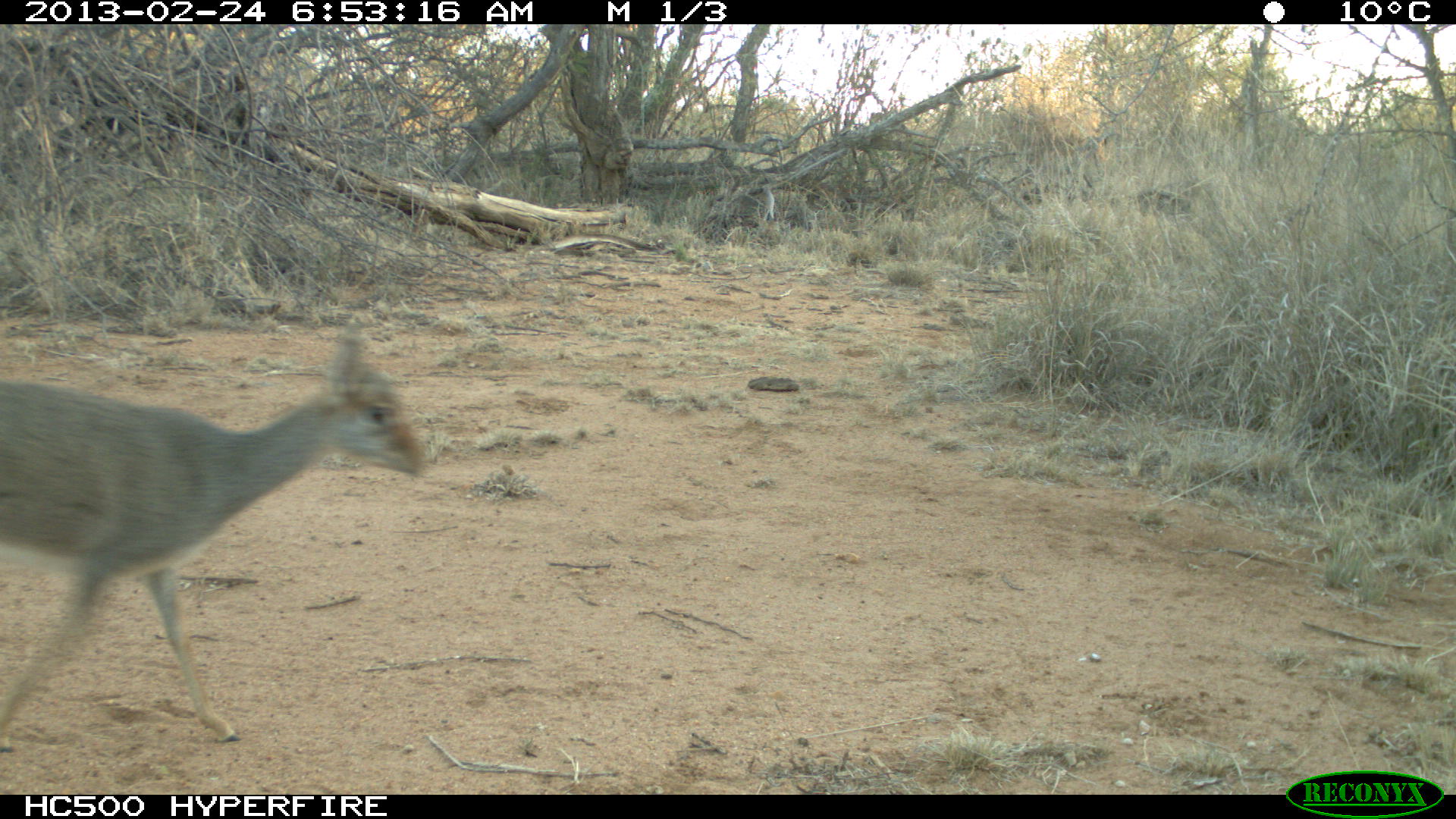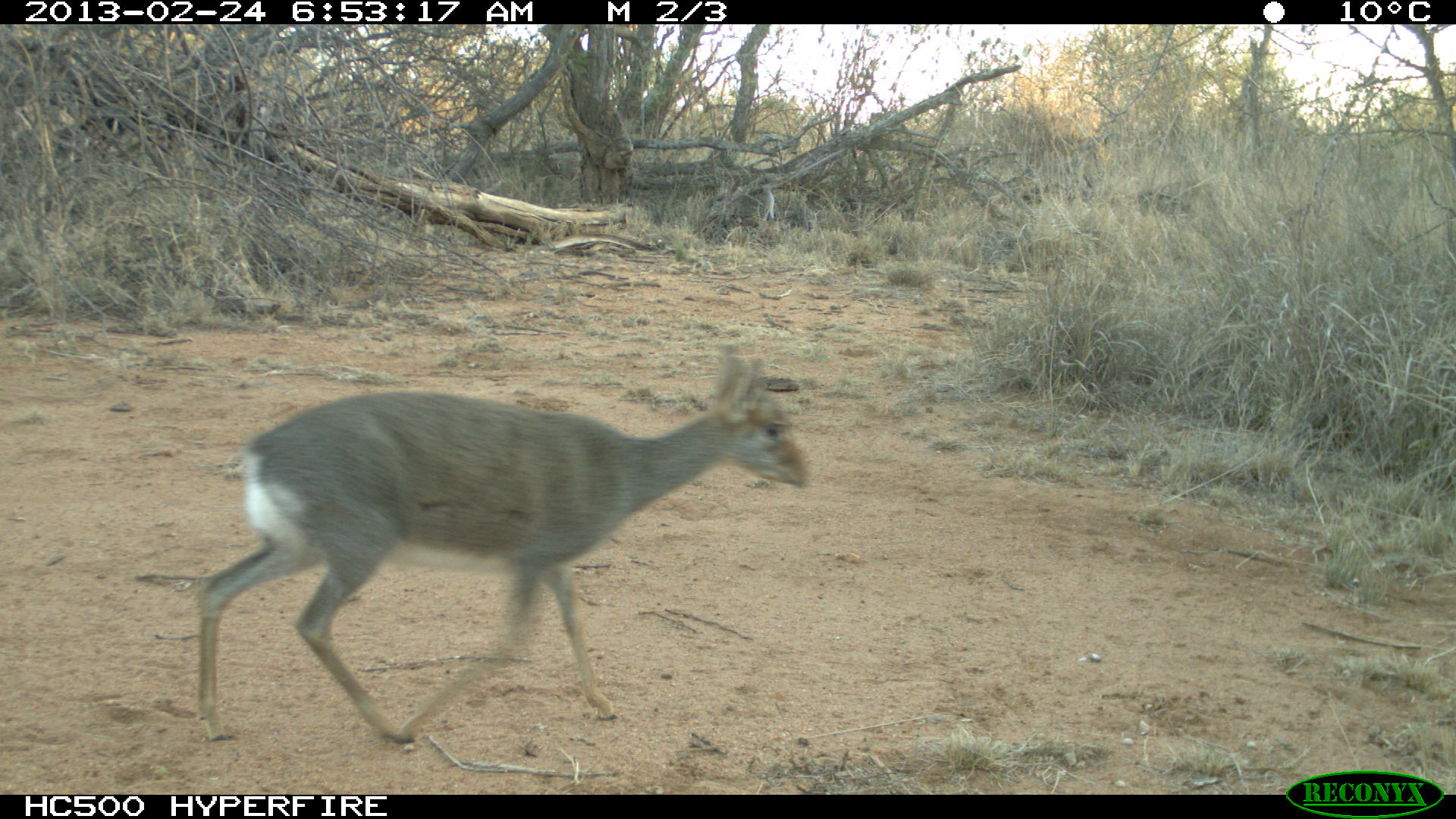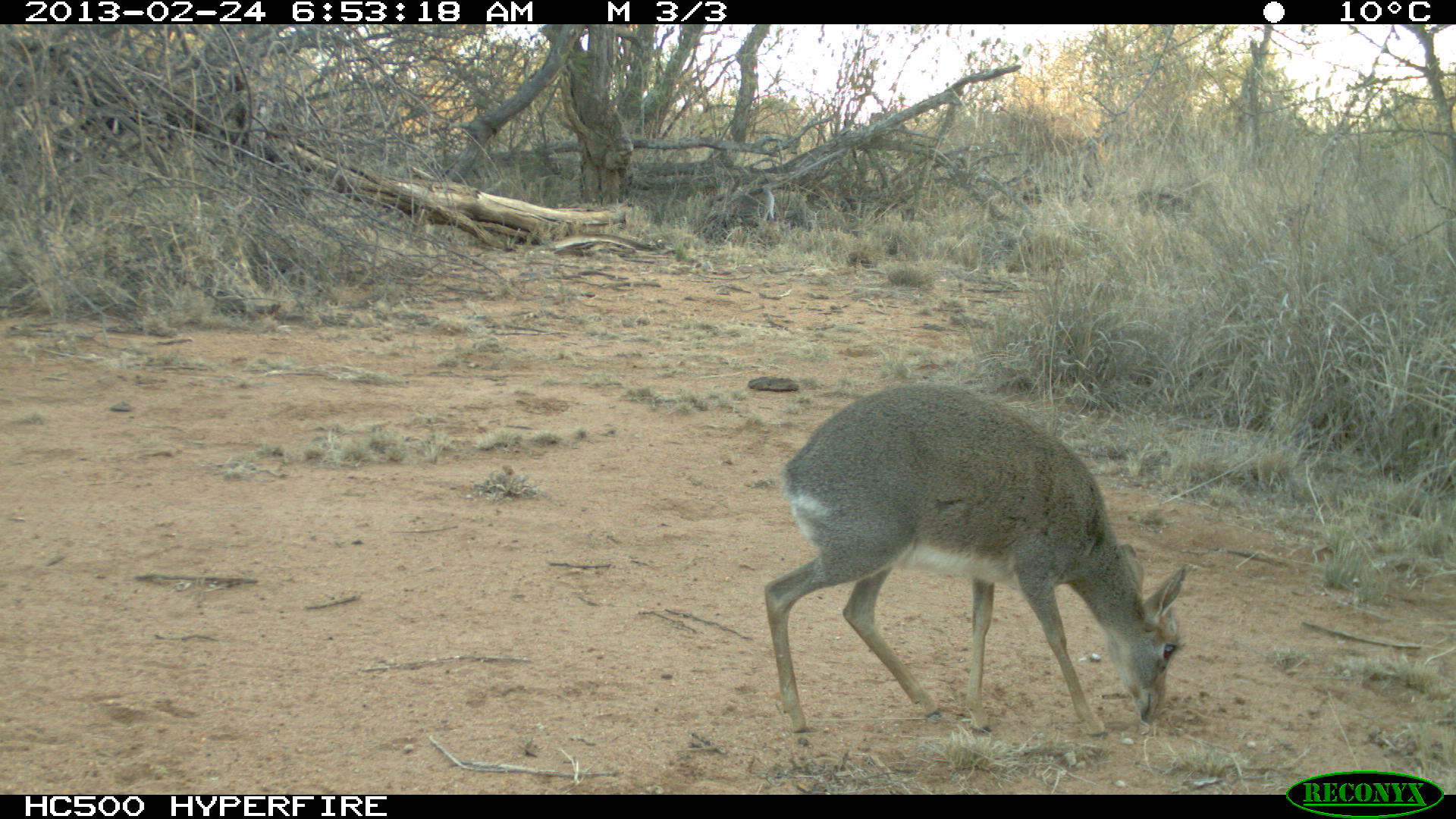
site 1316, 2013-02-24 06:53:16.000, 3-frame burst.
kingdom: Animalia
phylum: Chordata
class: Mammalia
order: Artiodactyla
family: Bovidae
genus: Madoqua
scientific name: Madoqua guentheri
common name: günther's dik-dik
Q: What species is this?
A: Madoqua guentheri (günther's dik-dik).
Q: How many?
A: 1.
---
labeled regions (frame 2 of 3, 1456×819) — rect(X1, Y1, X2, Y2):
madoqua guentheri: rect(193, 343, 812, 750)